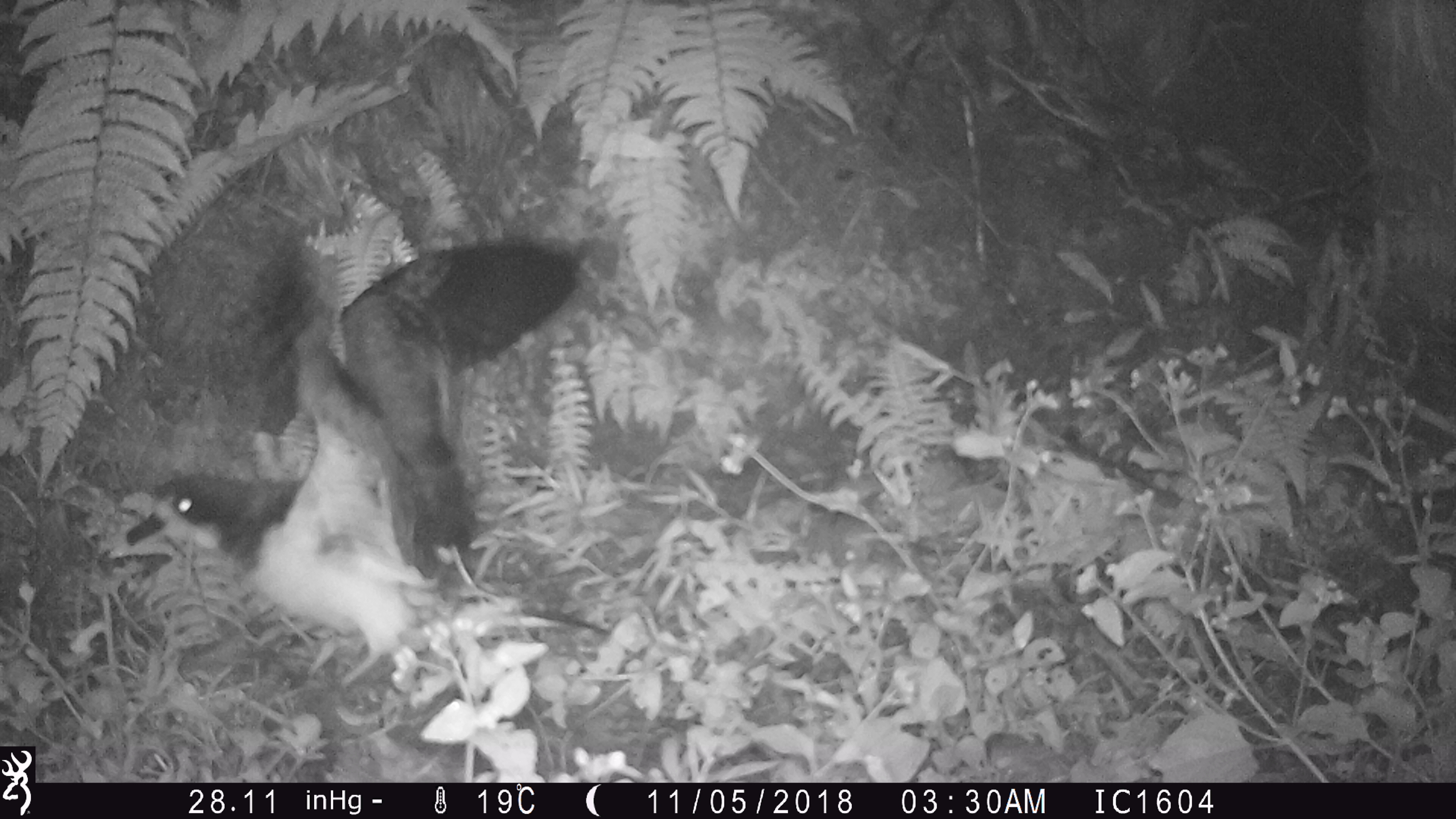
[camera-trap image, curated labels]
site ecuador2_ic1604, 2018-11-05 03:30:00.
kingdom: Animalia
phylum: Chordata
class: Aves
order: Procellariiformes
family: Procellariidae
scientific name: Procellariidae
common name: petrel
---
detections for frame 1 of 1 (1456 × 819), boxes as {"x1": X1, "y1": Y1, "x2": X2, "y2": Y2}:
petrel: {"x1": 116, "y1": 231, "x2": 621, "y2": 705}